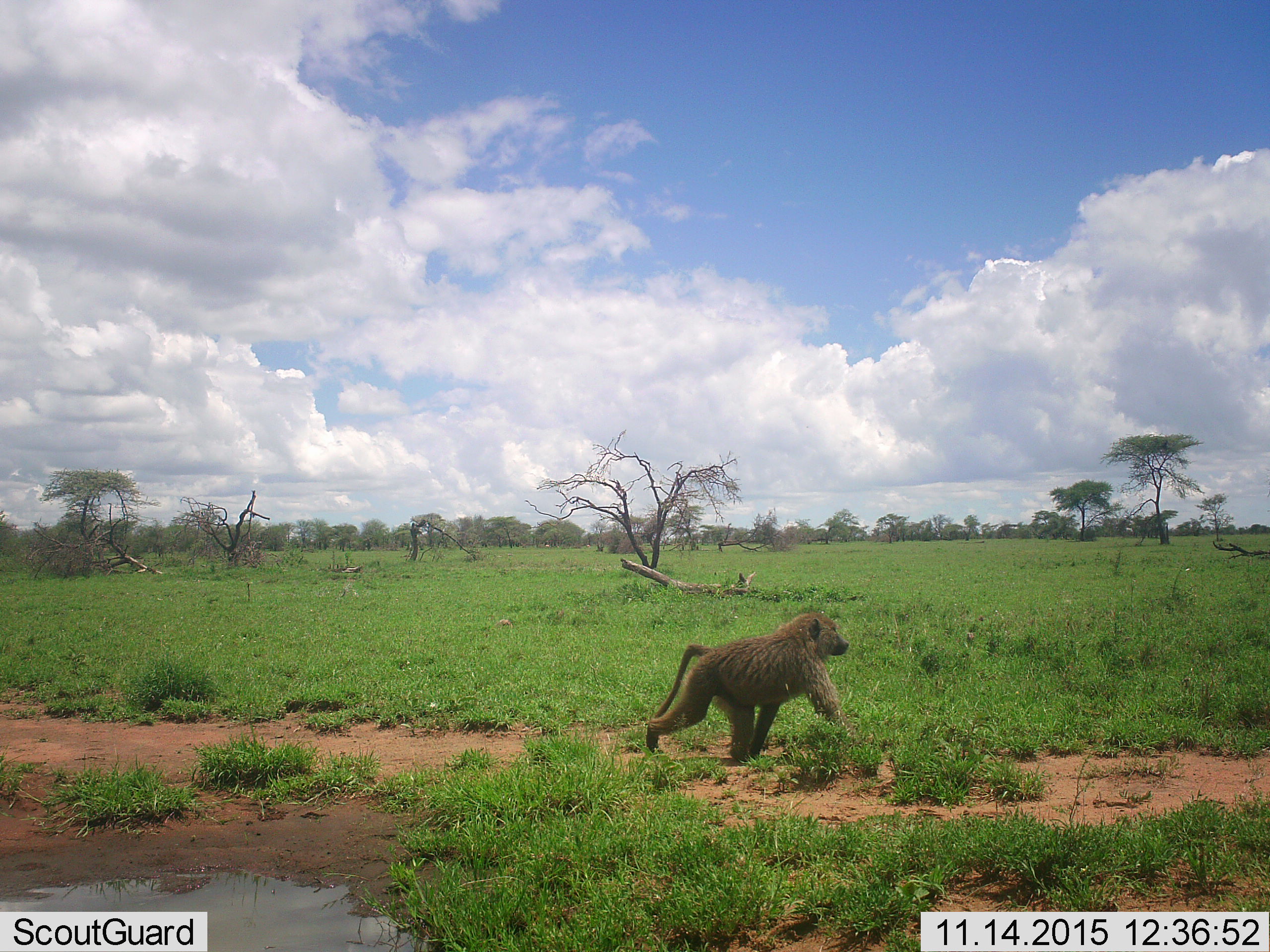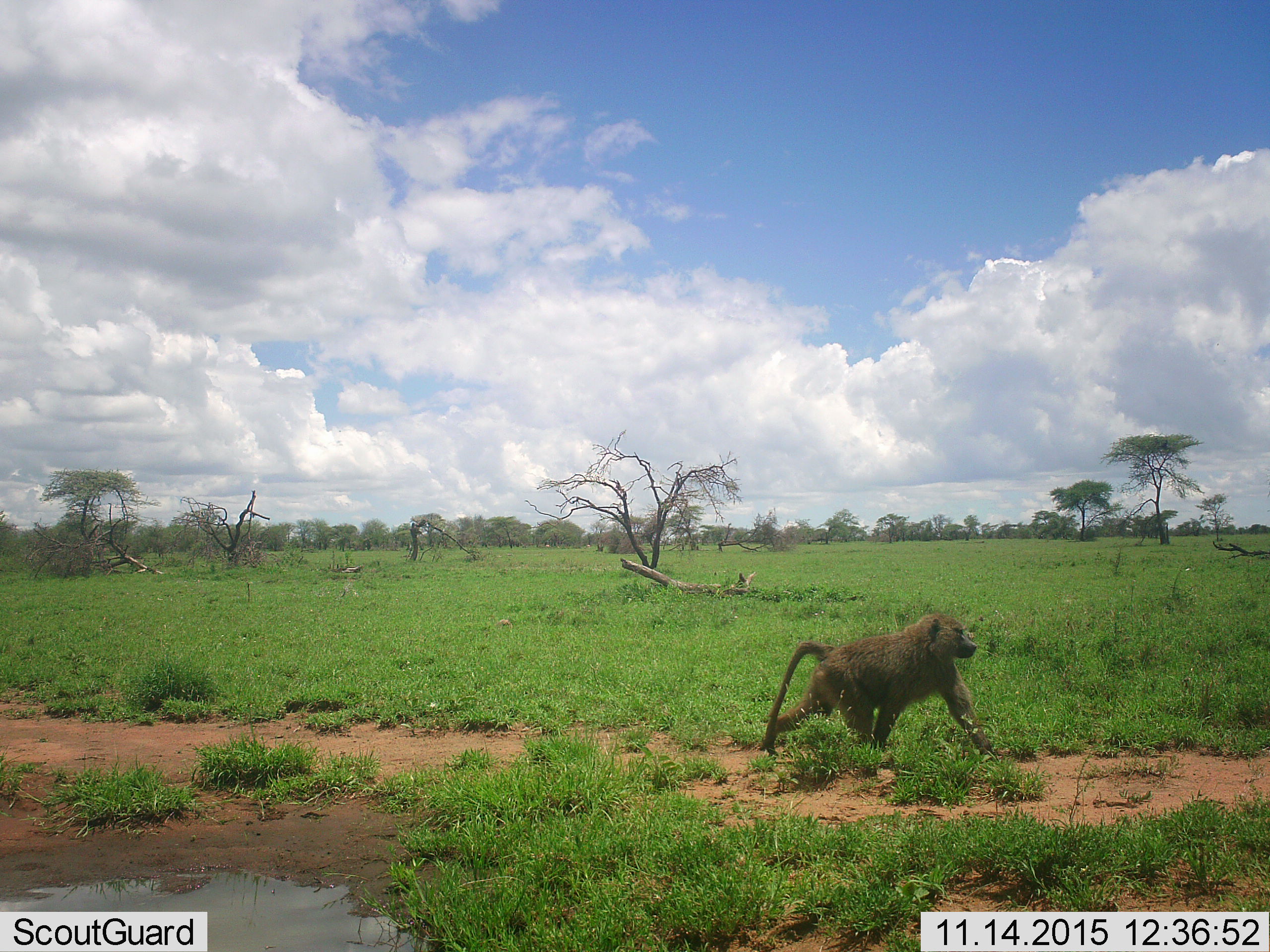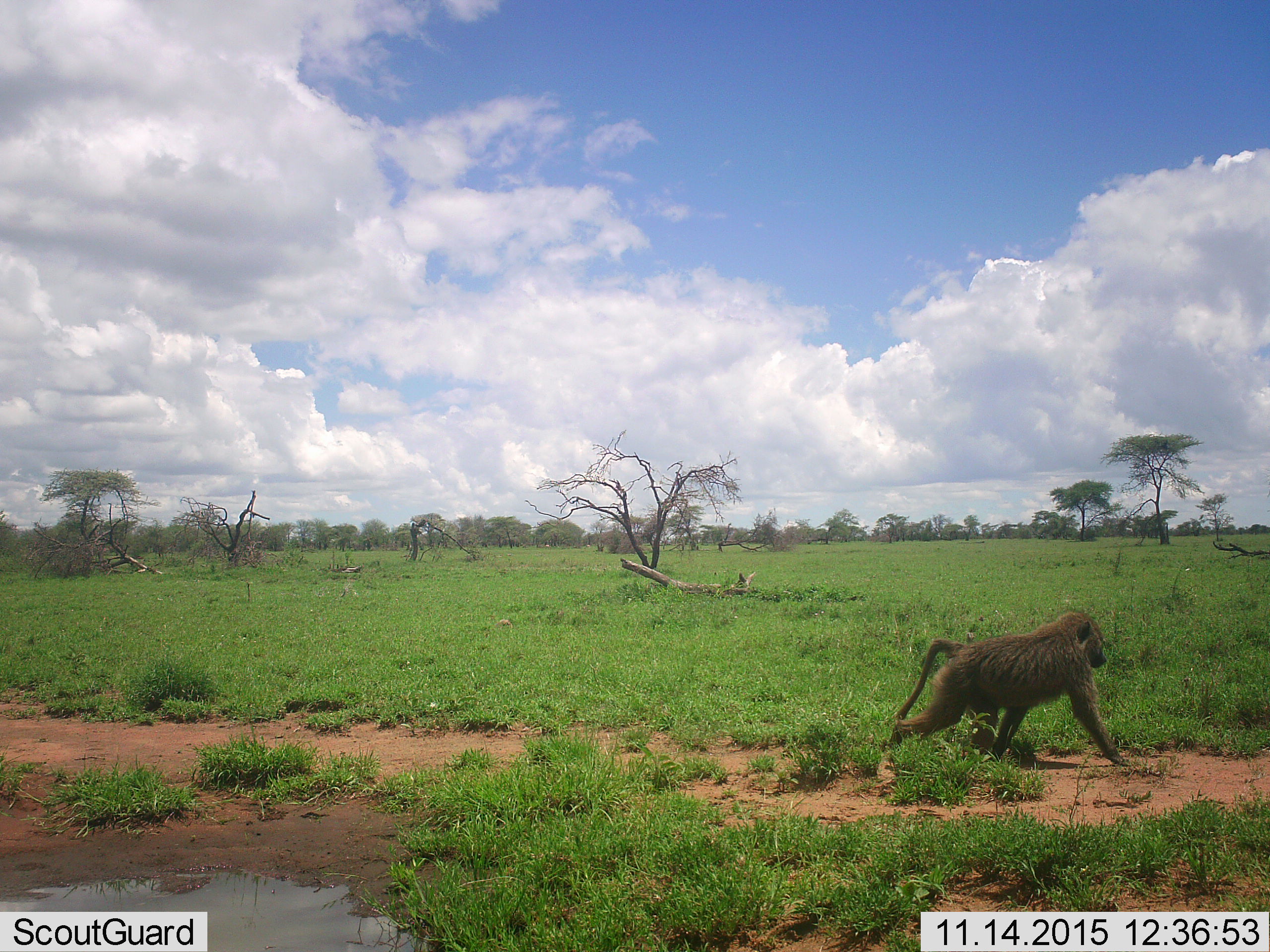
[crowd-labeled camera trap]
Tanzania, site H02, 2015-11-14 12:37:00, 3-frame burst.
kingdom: Animalia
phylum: Chordata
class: Mammalia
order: Primates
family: Cercopithecidae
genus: Papio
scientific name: Papio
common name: baboon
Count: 1.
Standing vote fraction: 0%.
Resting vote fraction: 12%.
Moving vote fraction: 88%.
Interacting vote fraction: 0%.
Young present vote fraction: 12%.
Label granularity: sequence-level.